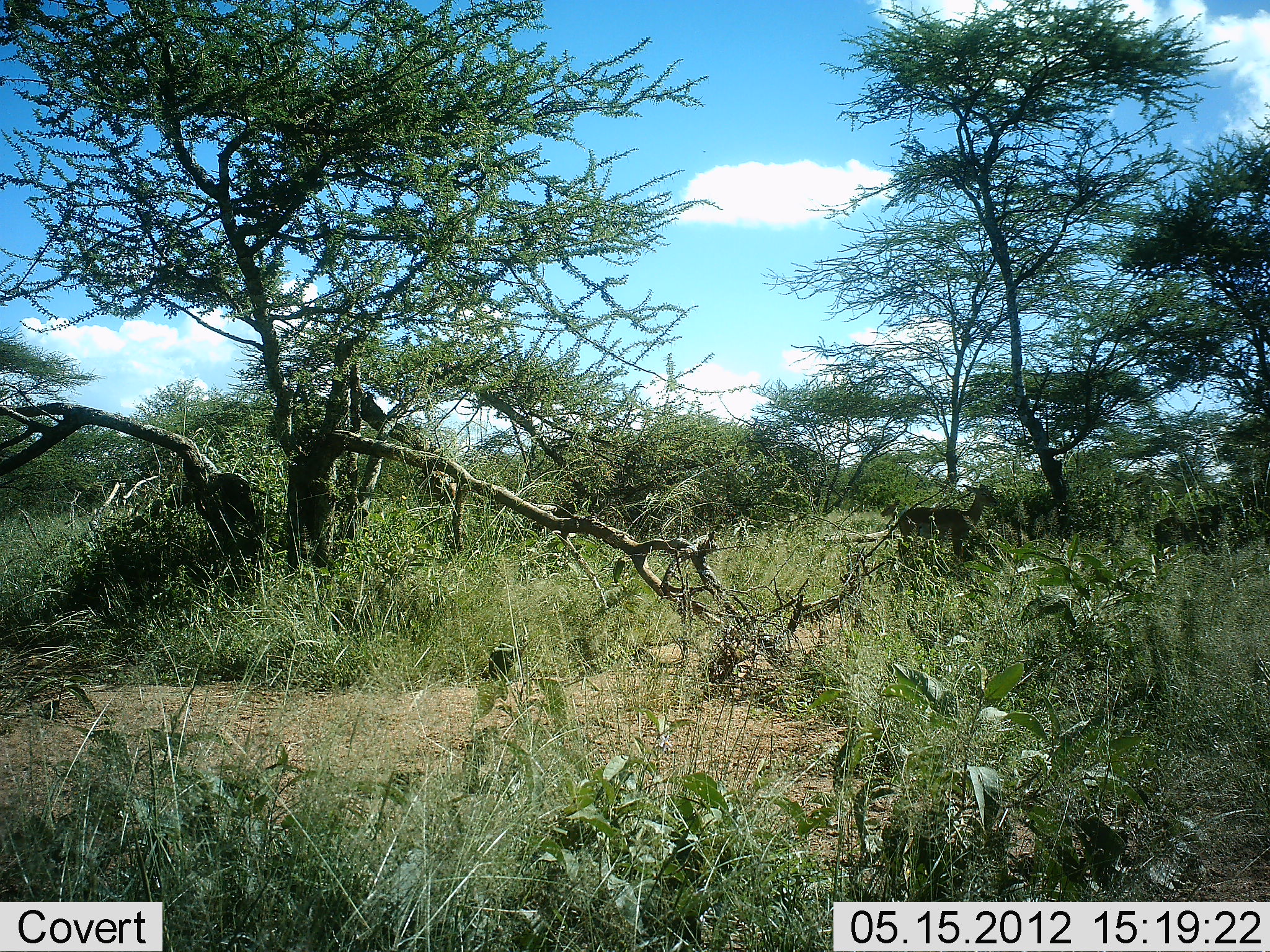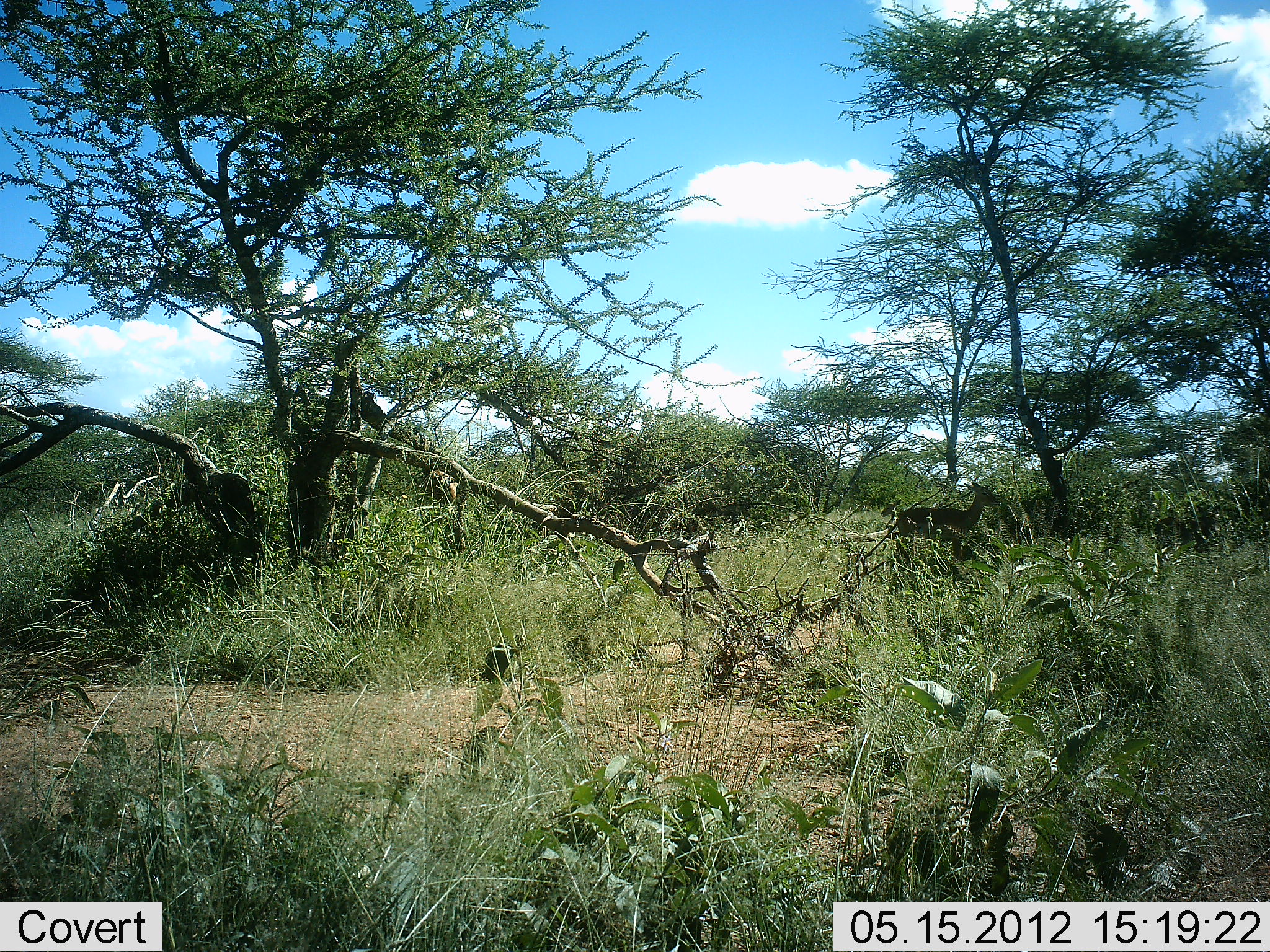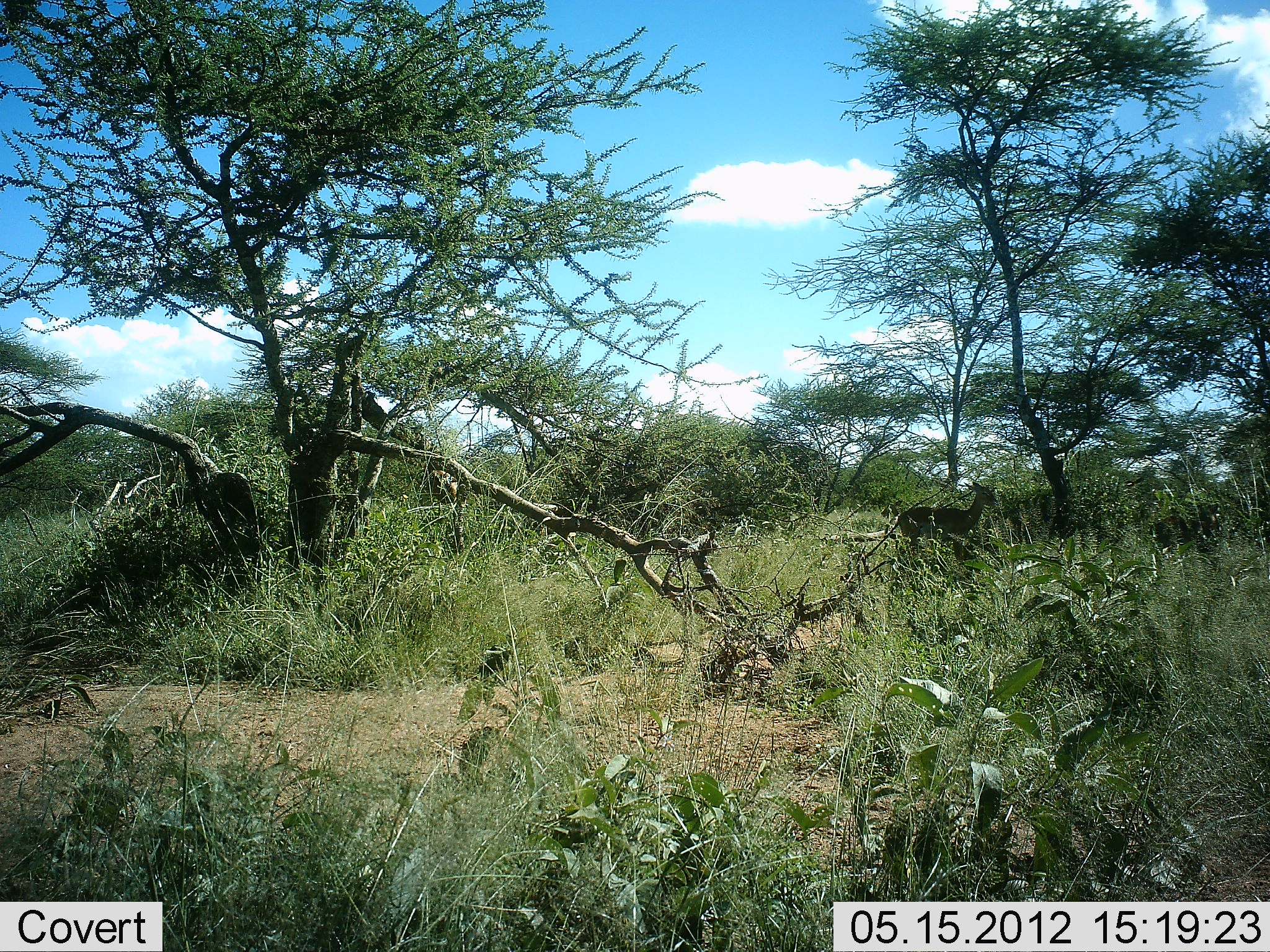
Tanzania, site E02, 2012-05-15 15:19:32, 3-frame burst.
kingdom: Animalia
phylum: Chordata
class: Mammalia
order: Artiodactyla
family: Bovidae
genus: Aepyceros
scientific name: Aepyceros melampus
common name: impala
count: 1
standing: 100%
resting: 0%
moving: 0%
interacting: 0%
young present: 0%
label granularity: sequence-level